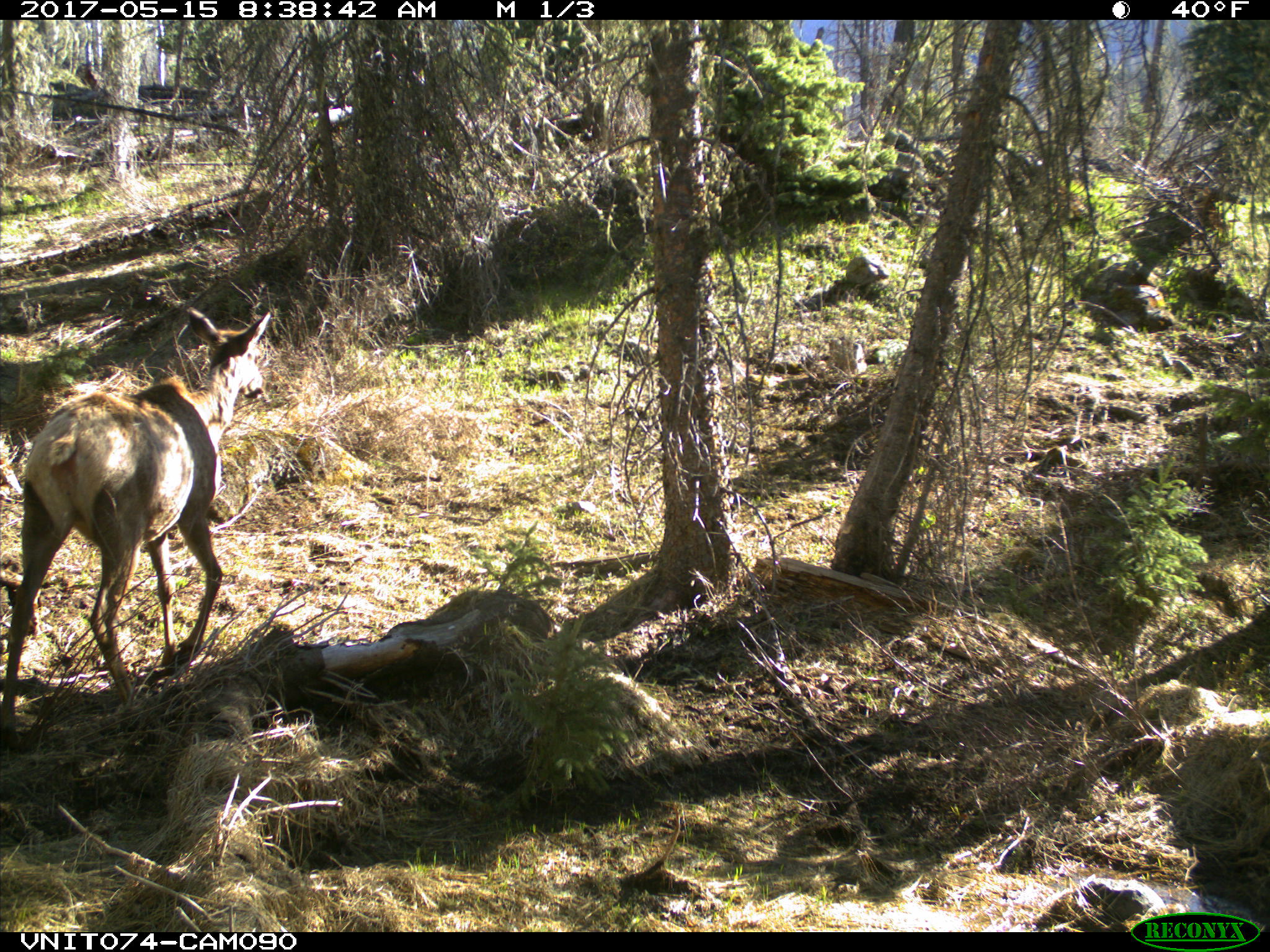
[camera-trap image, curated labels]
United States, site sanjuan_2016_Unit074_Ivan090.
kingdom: Animalia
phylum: Chordata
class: Mammalia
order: Artiodactyla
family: Cervidae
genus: Cervus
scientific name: Cervus elaphus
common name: red deer